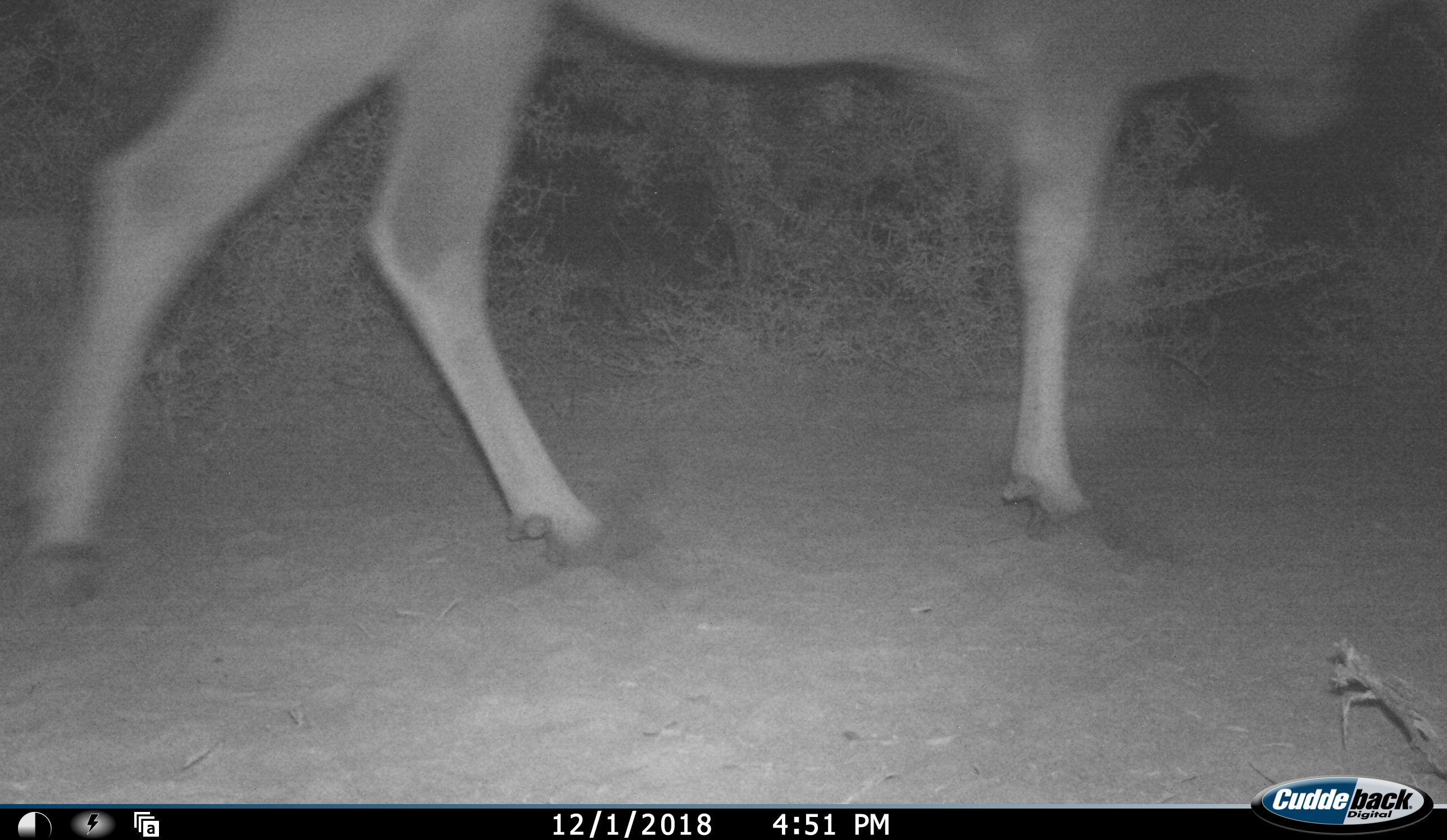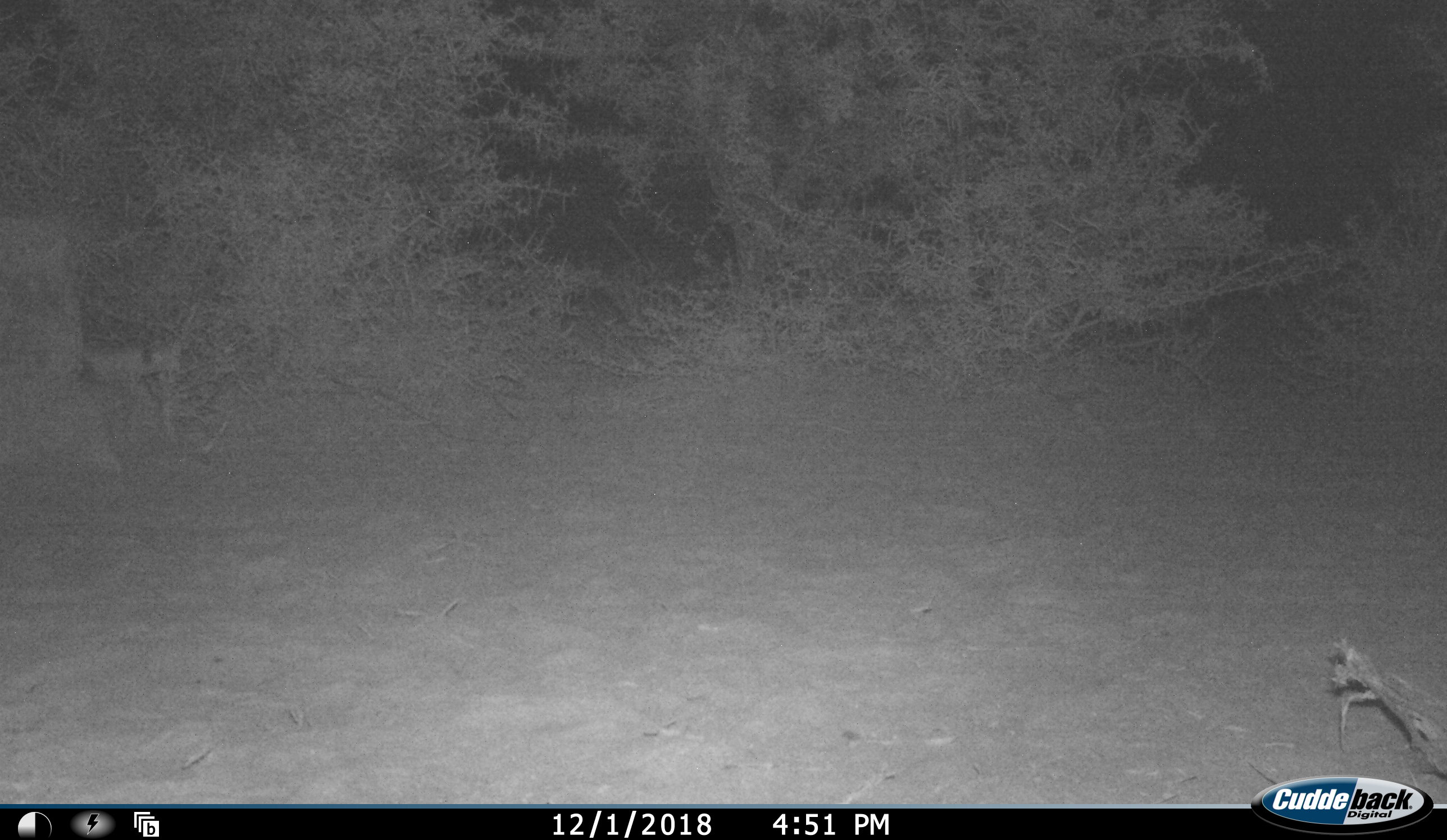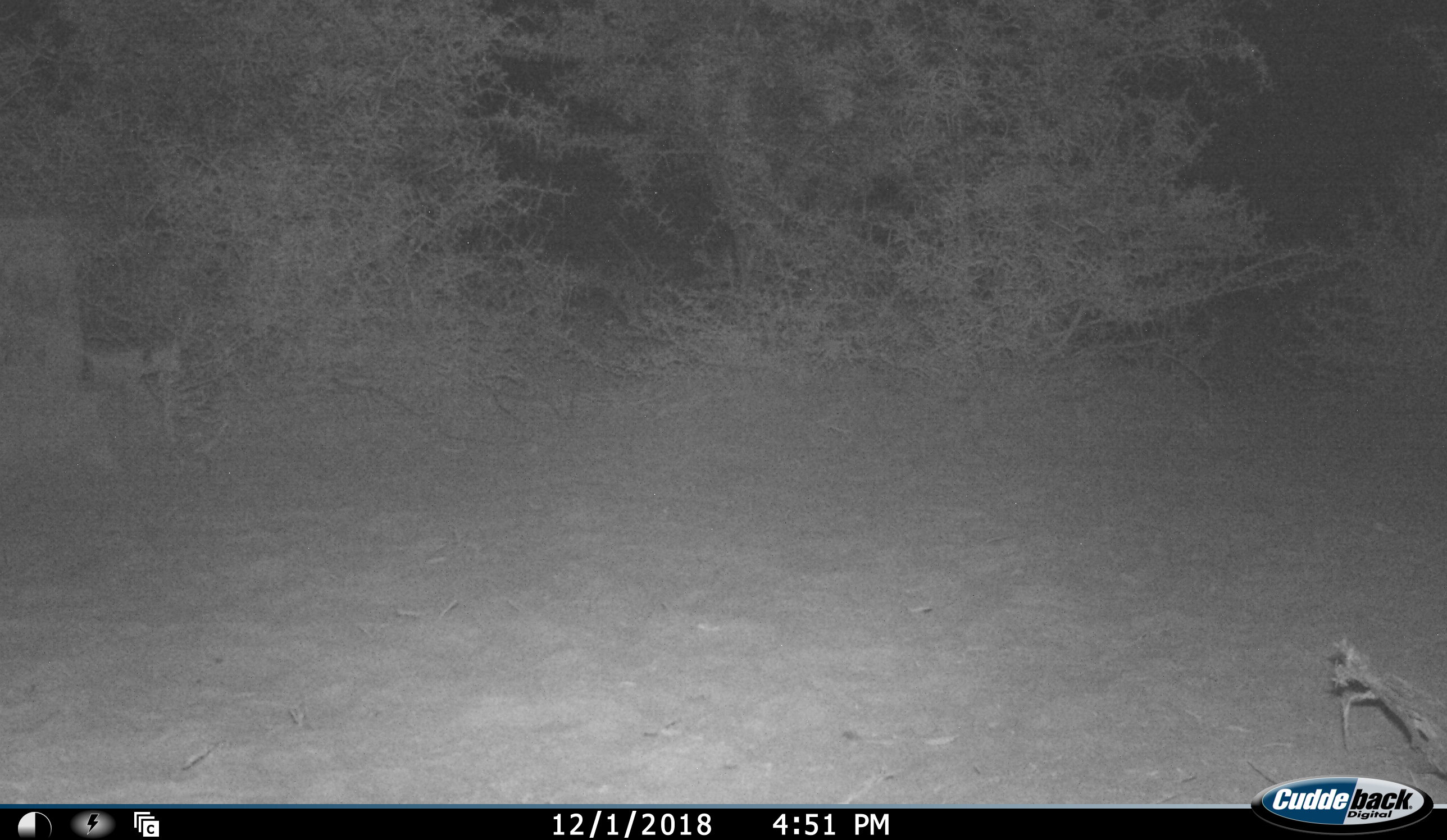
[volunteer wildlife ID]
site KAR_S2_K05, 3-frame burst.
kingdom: Animalia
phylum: Chordata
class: Mammalia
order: Artiodactyla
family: Bovidae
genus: Tragelaphus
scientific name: Tragelaphus oryx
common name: eland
Eland (Tragelaphus oryx), count 1. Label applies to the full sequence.